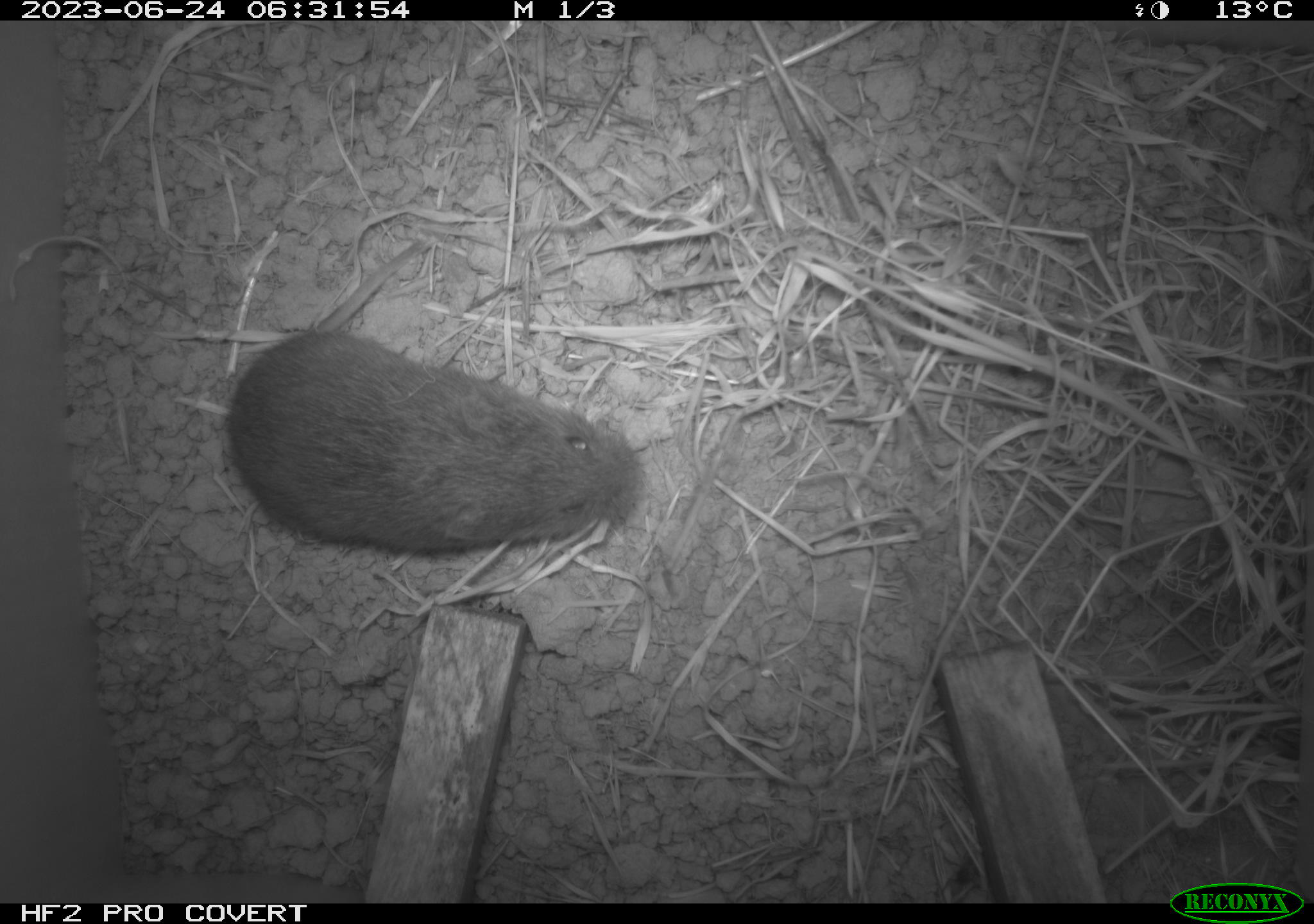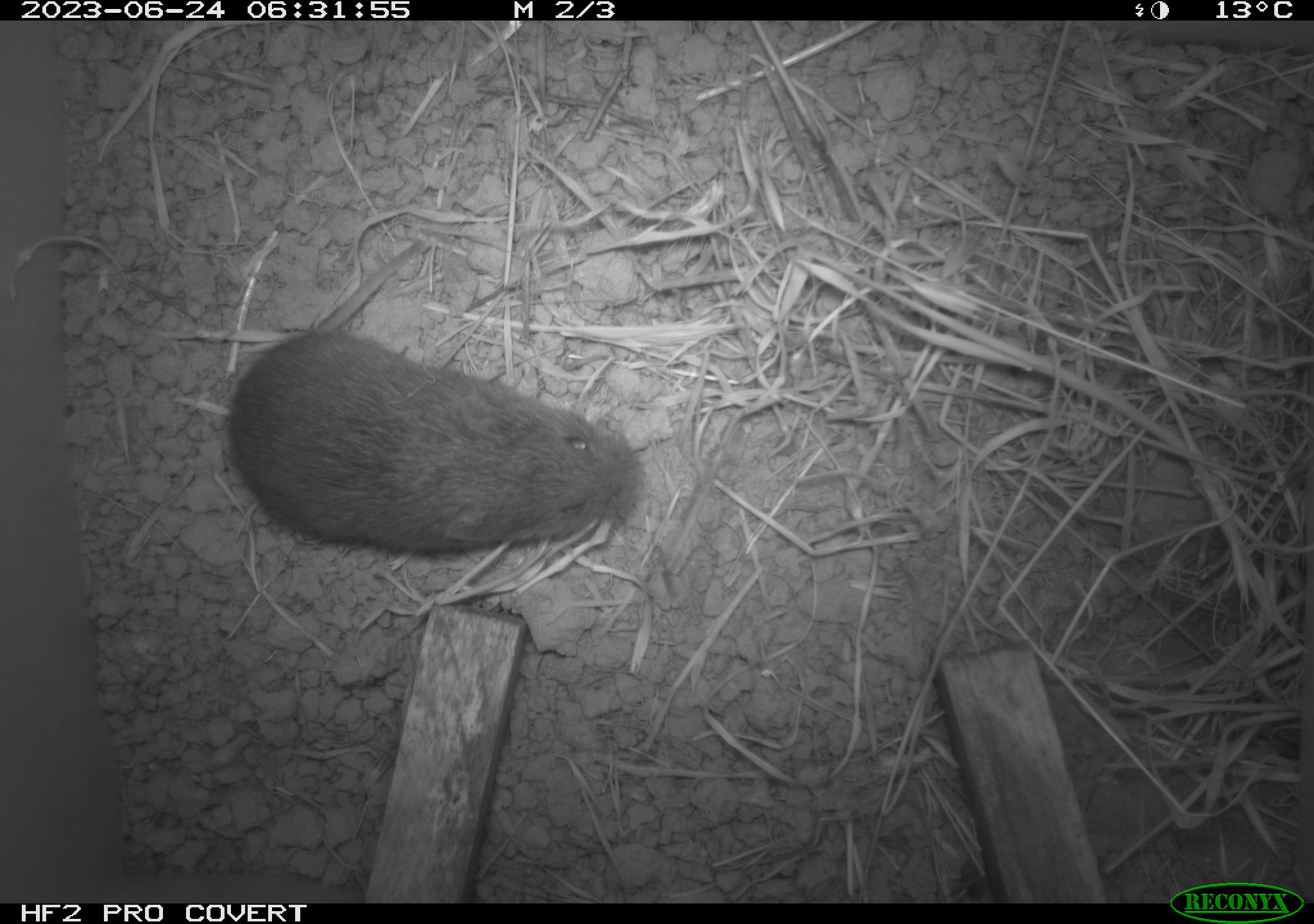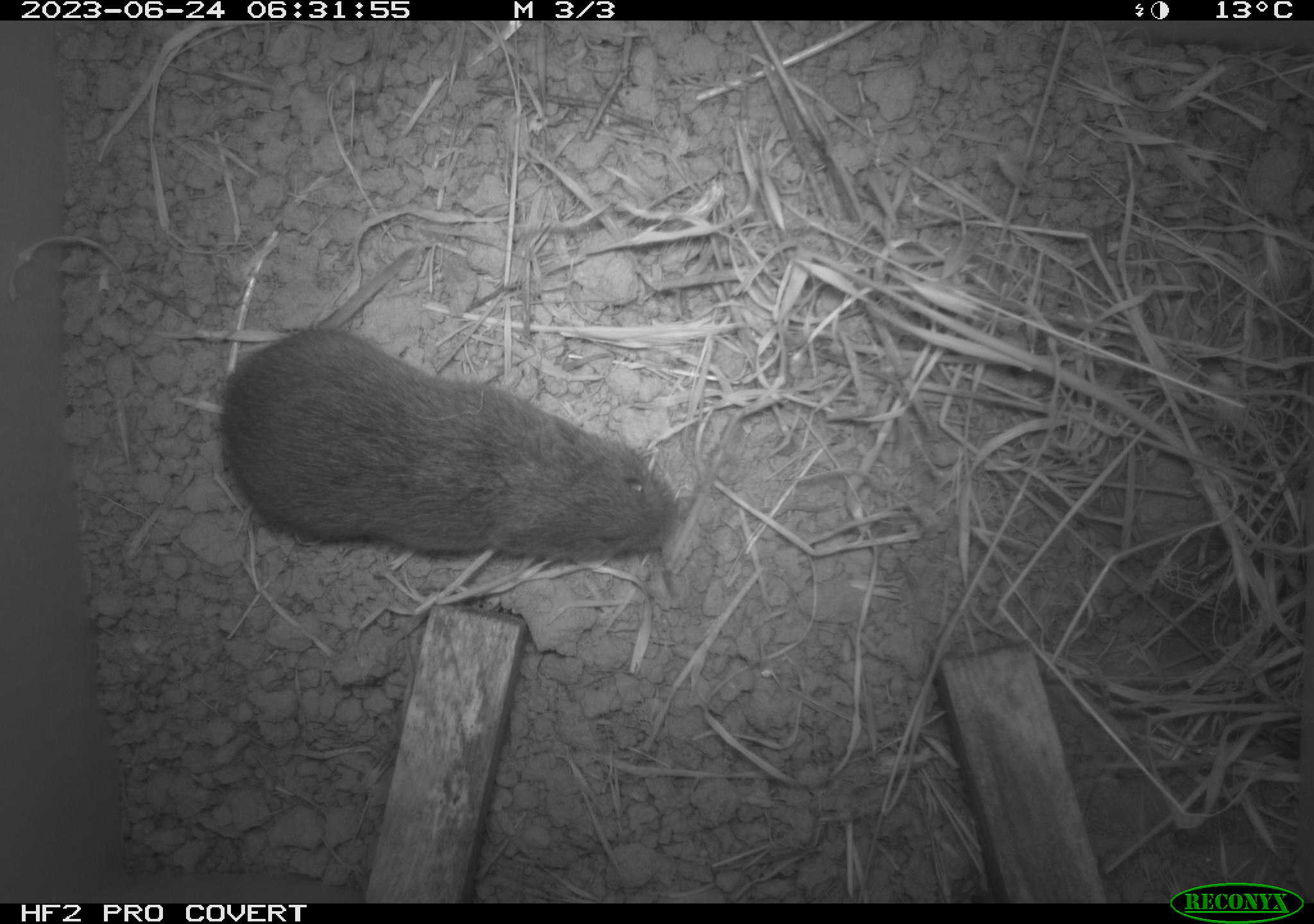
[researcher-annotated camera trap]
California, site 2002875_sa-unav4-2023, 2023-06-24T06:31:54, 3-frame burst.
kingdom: Animalia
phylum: Chordata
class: Mammalia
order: Rodentia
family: Cricetidae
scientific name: Arvicolinae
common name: voles, lemmings, and muskrats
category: arvicolinae subfamily